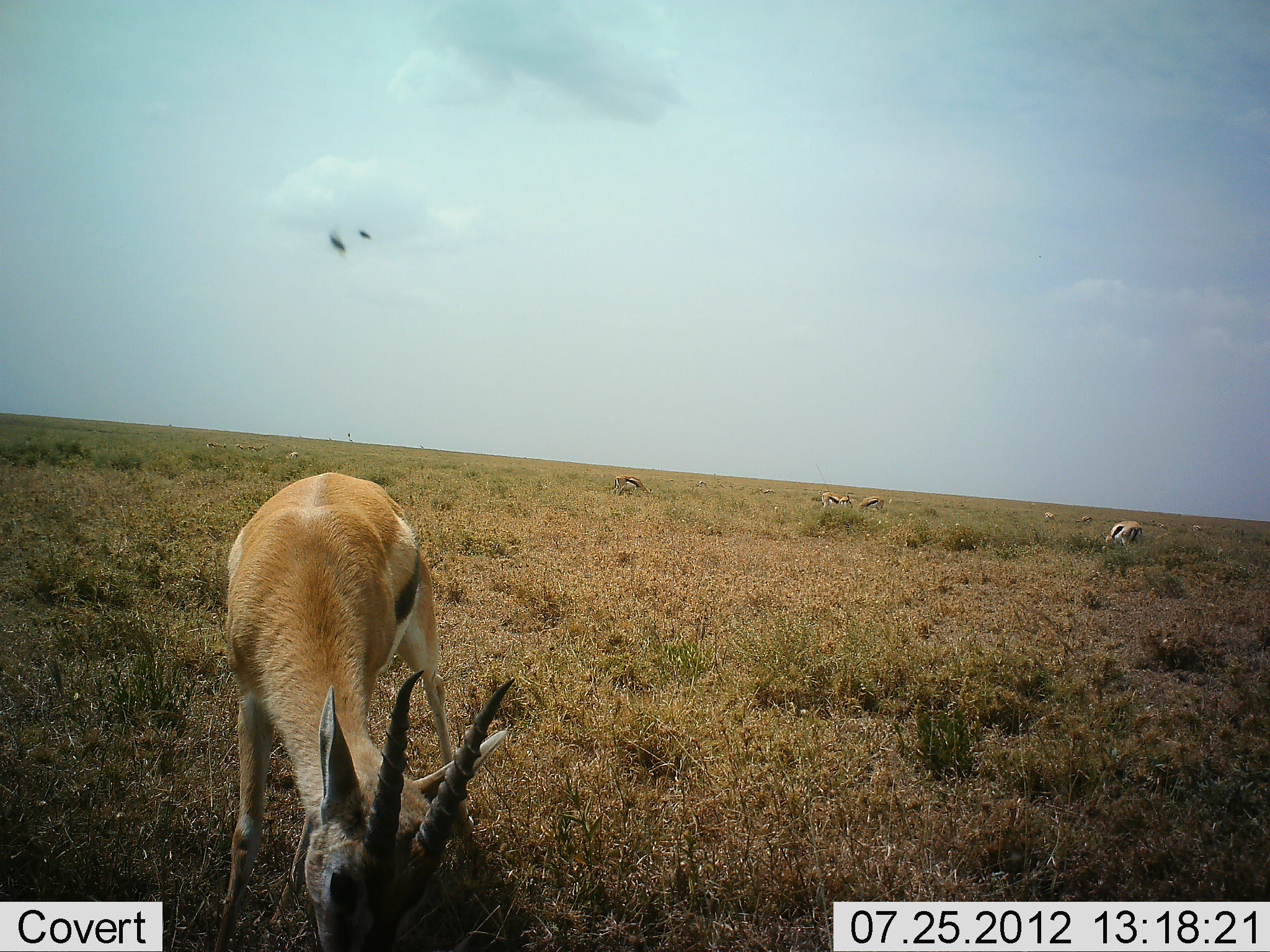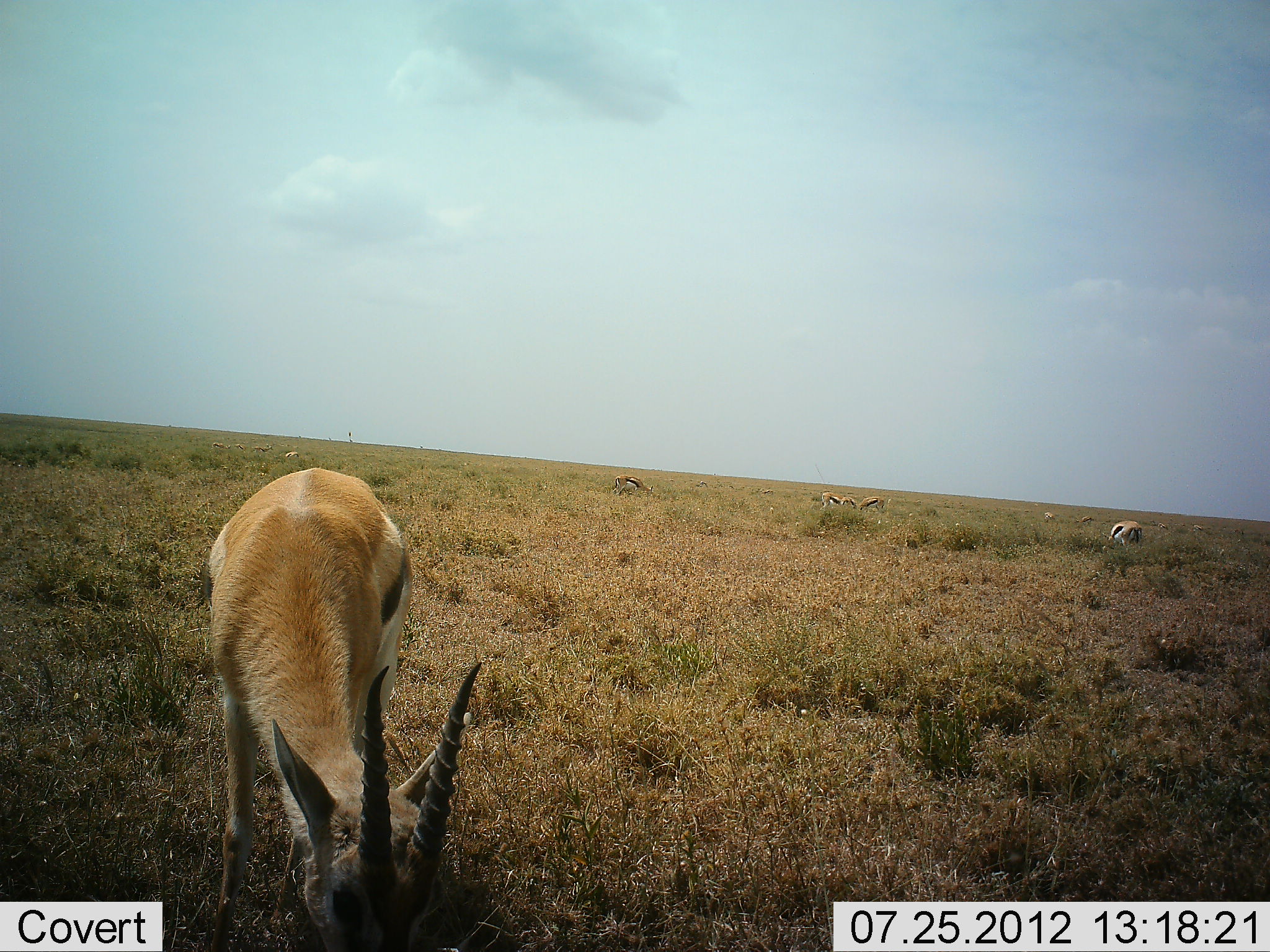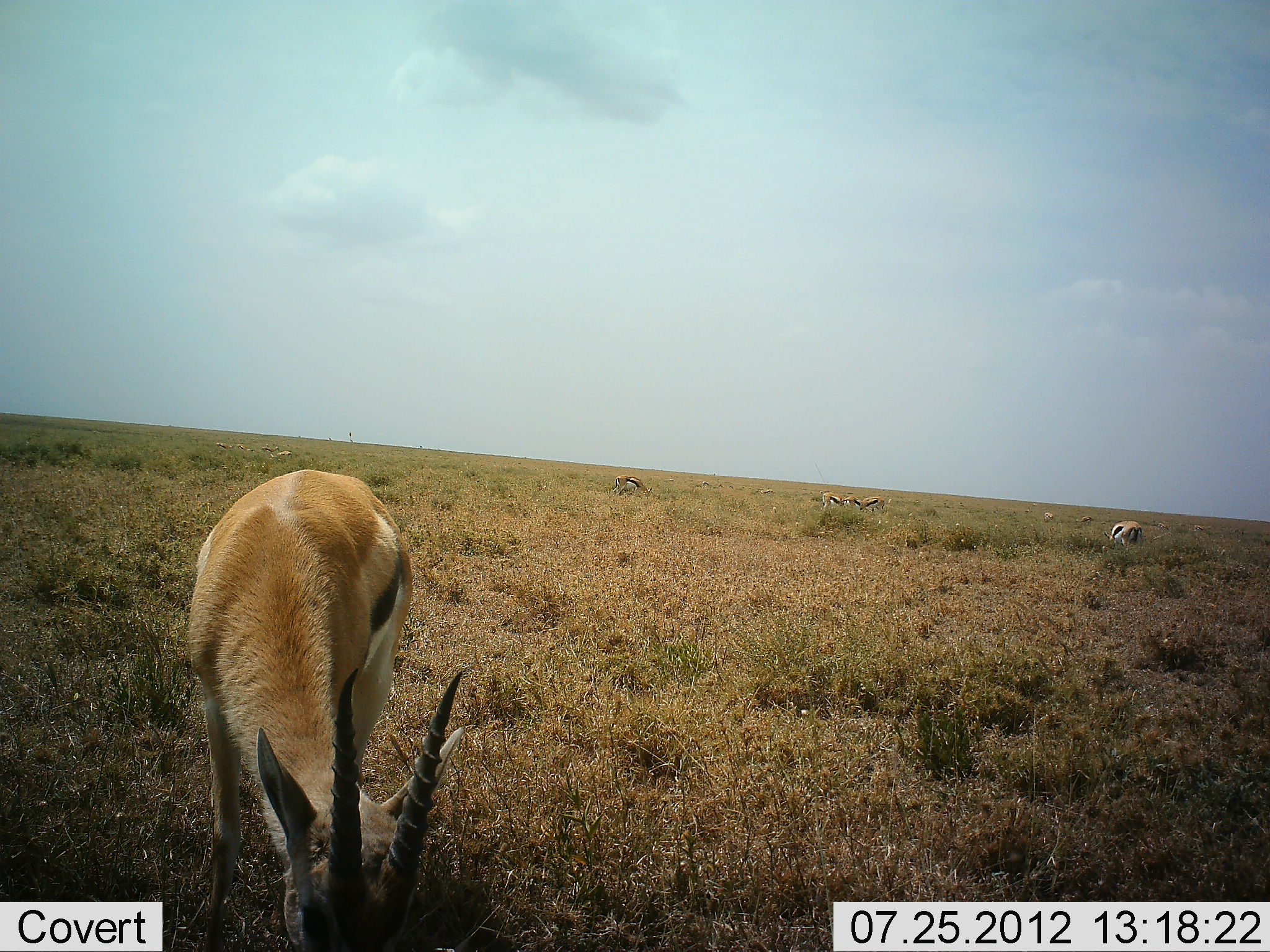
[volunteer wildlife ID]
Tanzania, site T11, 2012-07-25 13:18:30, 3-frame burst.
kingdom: Animalia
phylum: Chordata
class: Mammalia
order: Artiodactyla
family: Bovidae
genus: Eudorcas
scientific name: Eudorcas thomsonii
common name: thomson's gazelle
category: gazellethomsons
Gazellethomsons (thomson's gazelle) (Eudorcas thomsonii), count 7. Behavior (volunteer vote fractions): standing 30%, resting 0%, moving 0%, interacting 0%. Young present (vote fraction): 0%. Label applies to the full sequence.